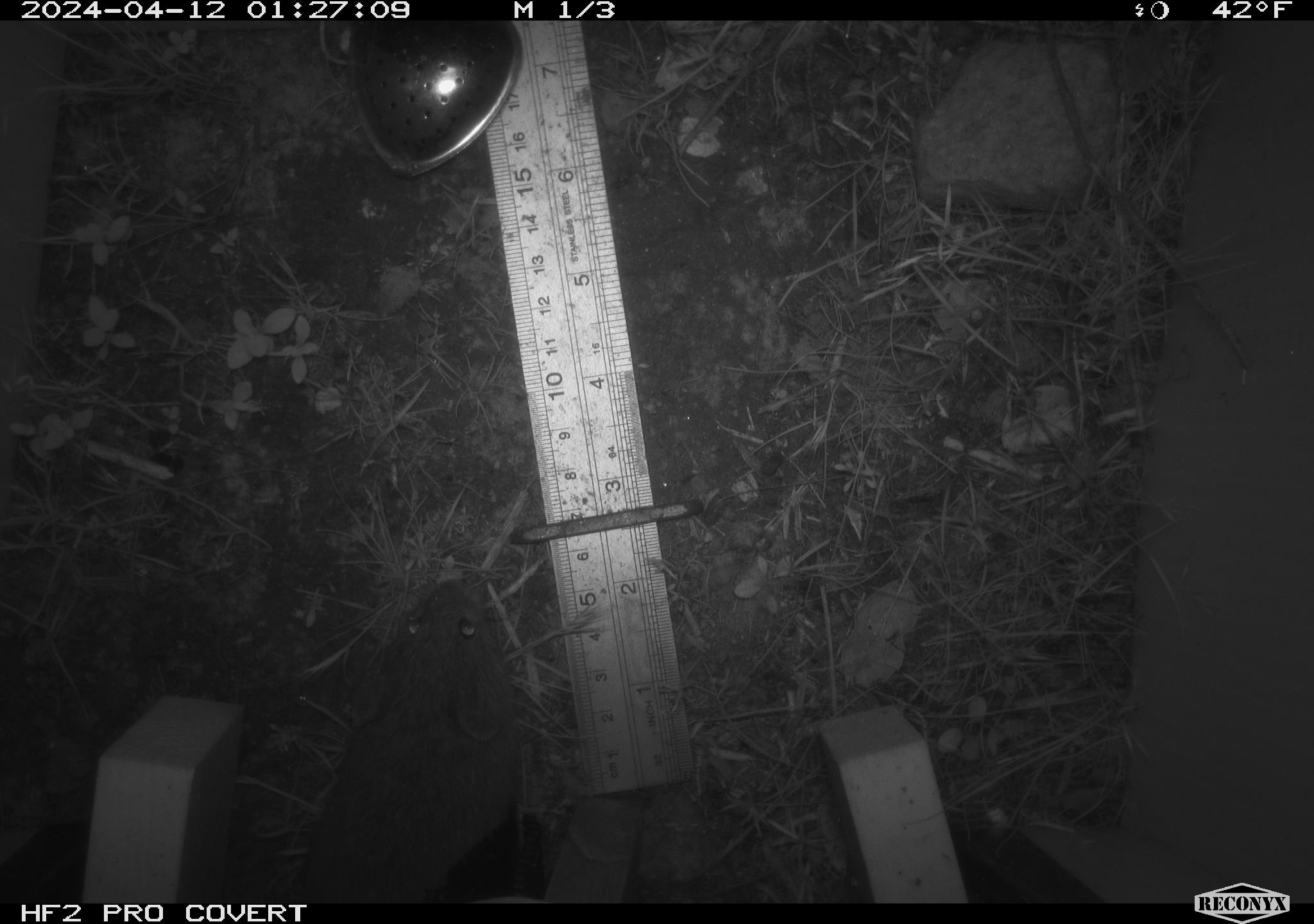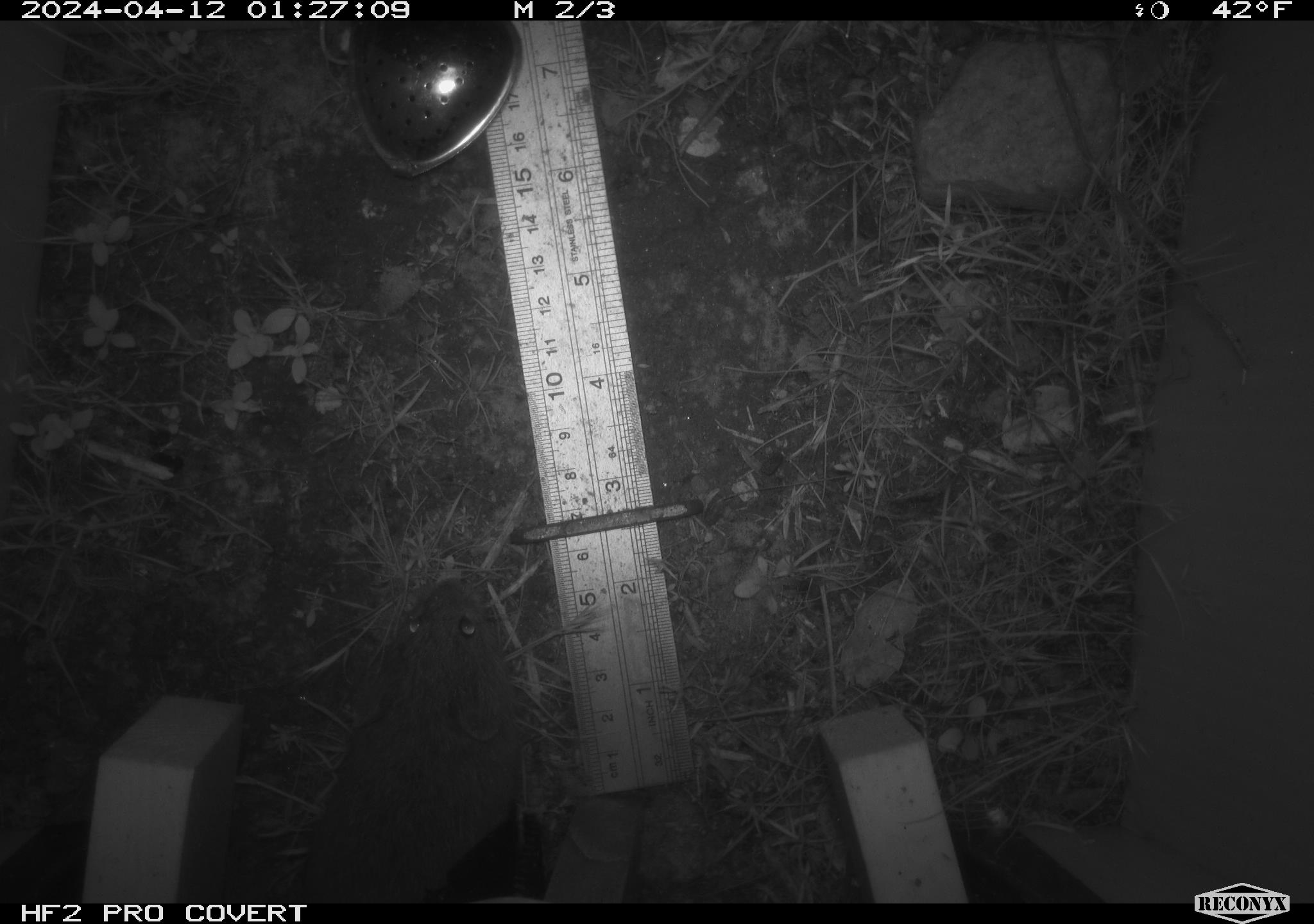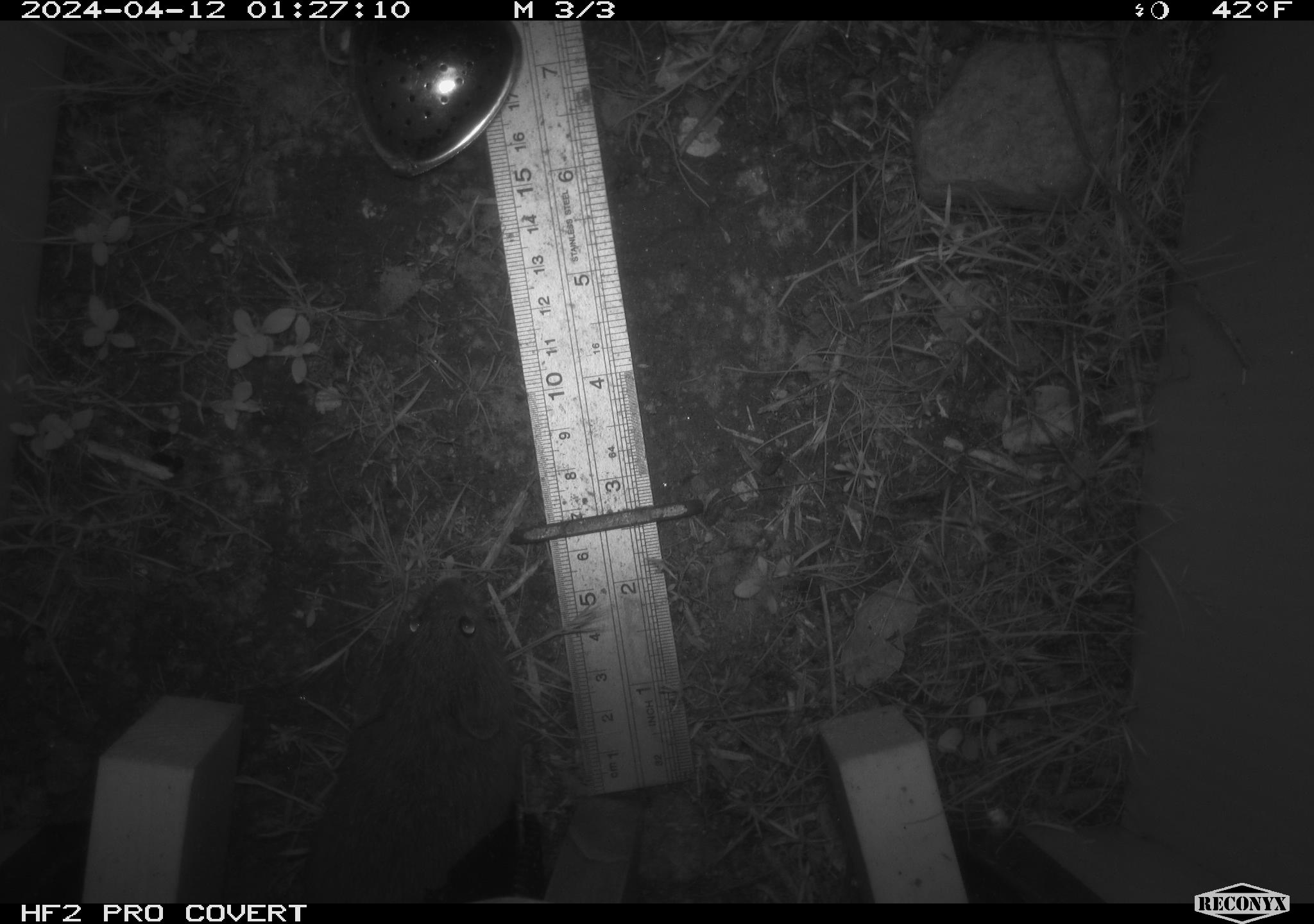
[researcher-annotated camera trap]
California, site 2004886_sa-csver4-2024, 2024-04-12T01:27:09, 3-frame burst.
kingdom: Animalia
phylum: Chordata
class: Mammalia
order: Rodentia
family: Cricetidae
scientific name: Arvicolinae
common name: voles, lemmings, and muskrats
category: arvicolinae subfamily